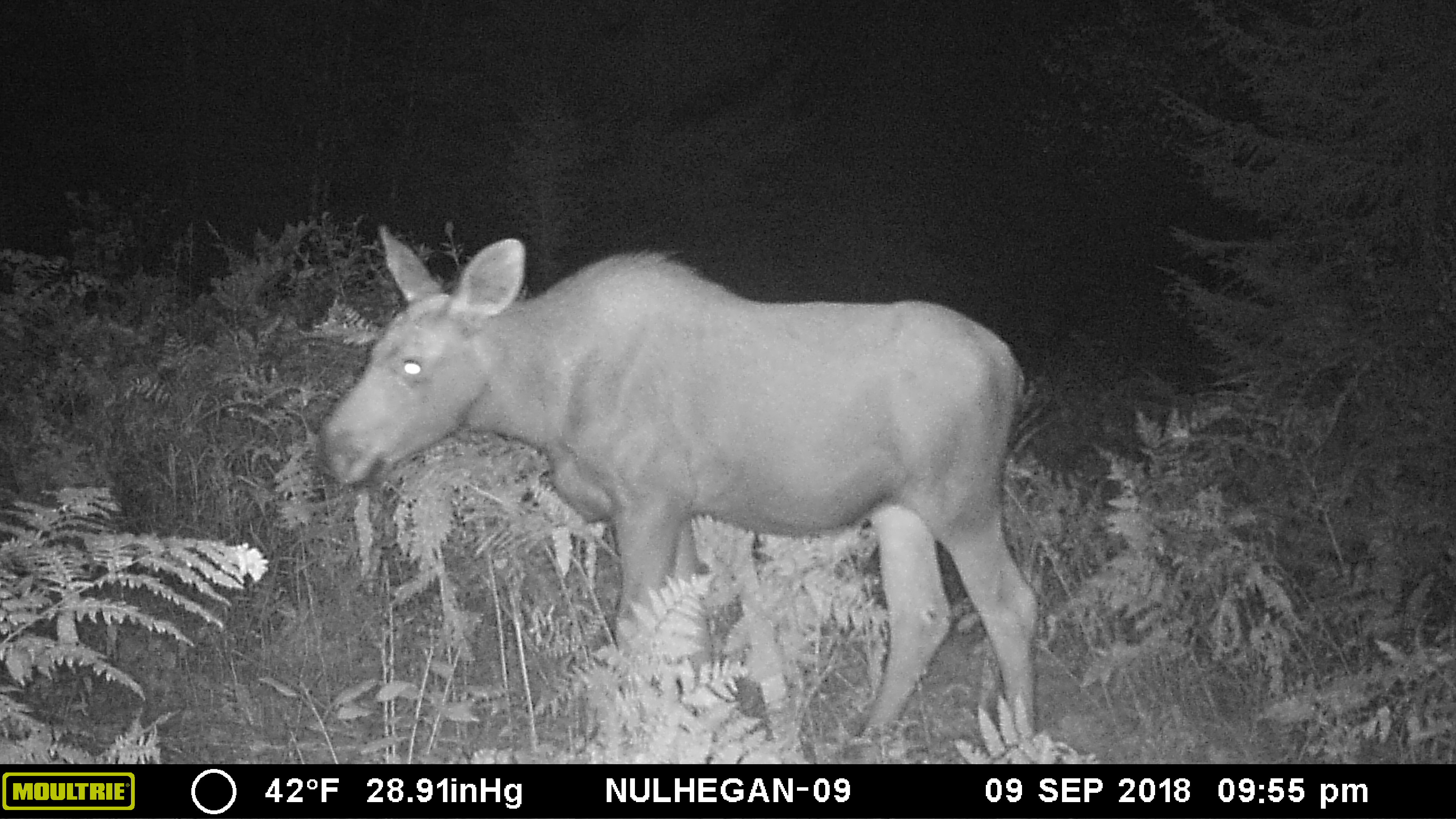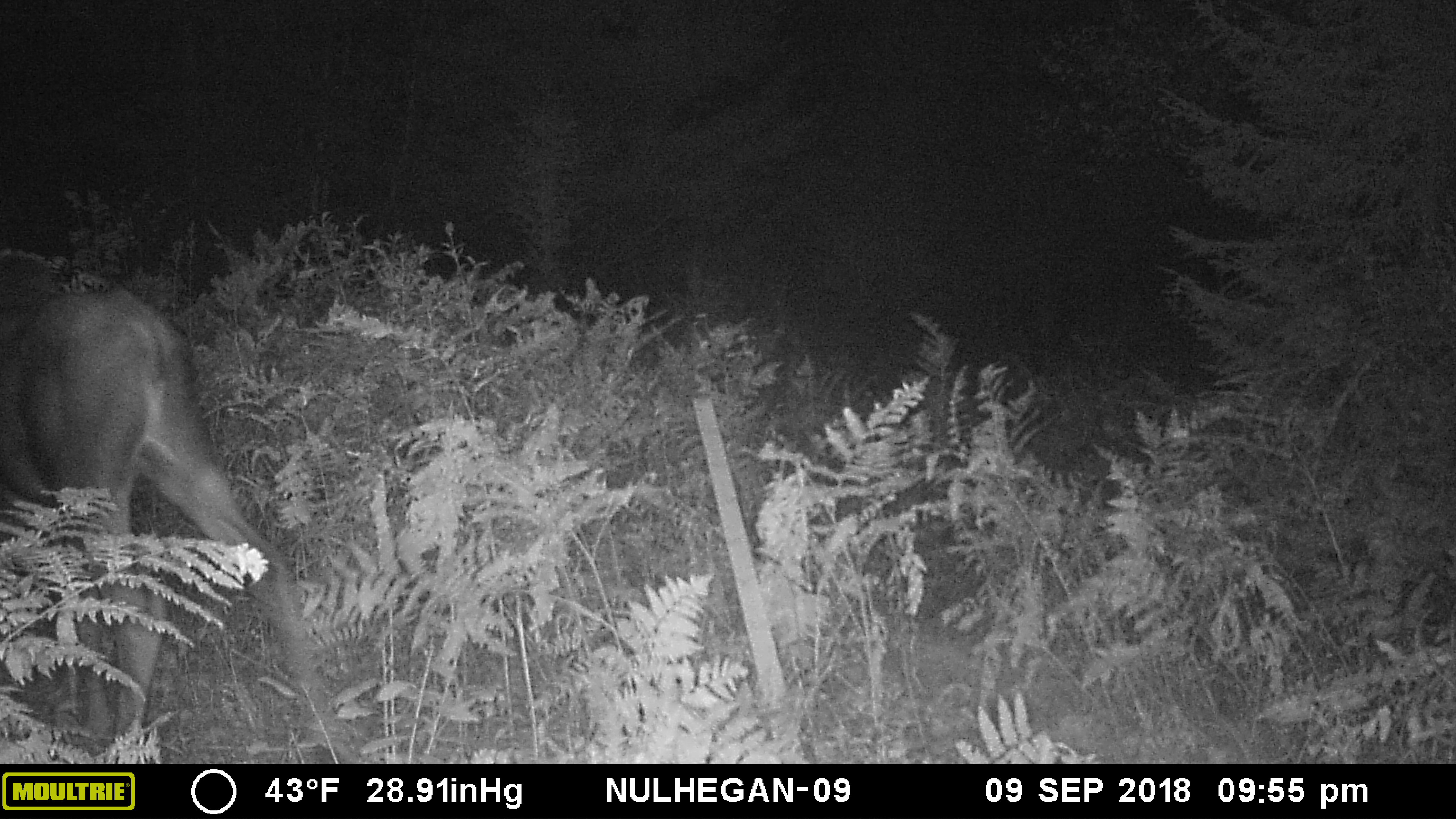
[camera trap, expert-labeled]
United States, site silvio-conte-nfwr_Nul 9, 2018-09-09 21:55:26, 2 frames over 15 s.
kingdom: Animalia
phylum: Chordata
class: Mammalia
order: Artiodactyla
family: Cervidae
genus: Alces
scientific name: Alces alces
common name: moose